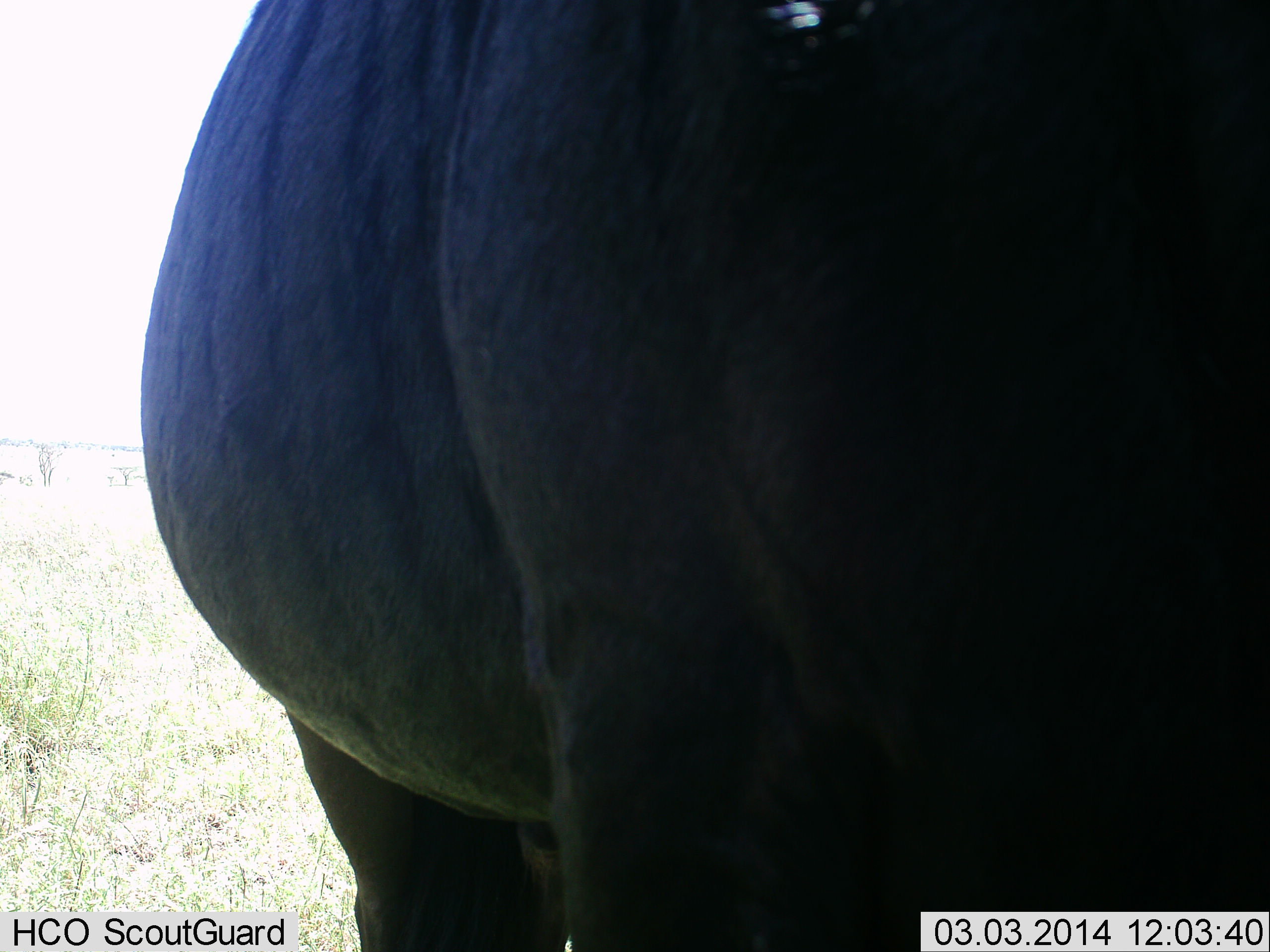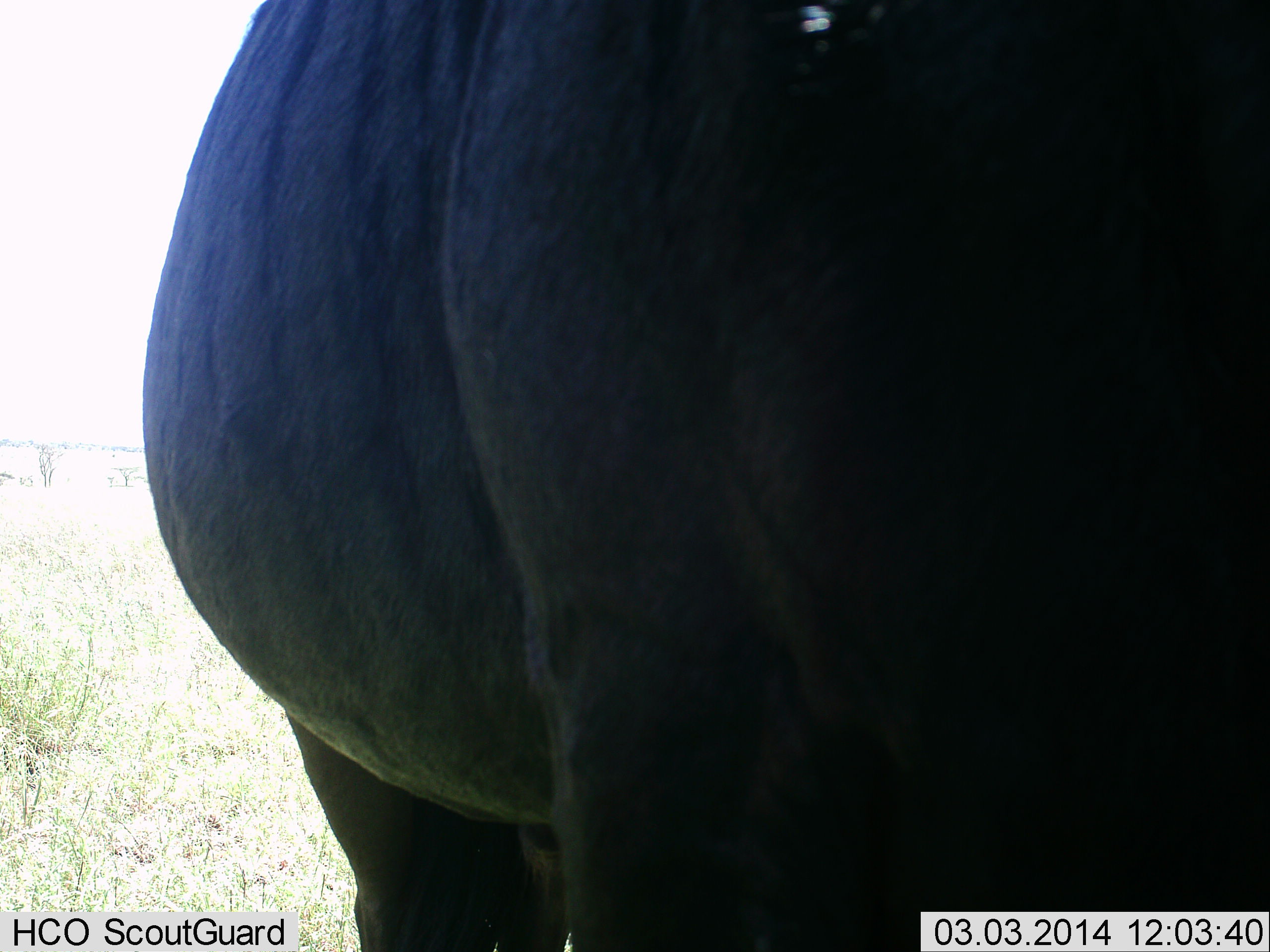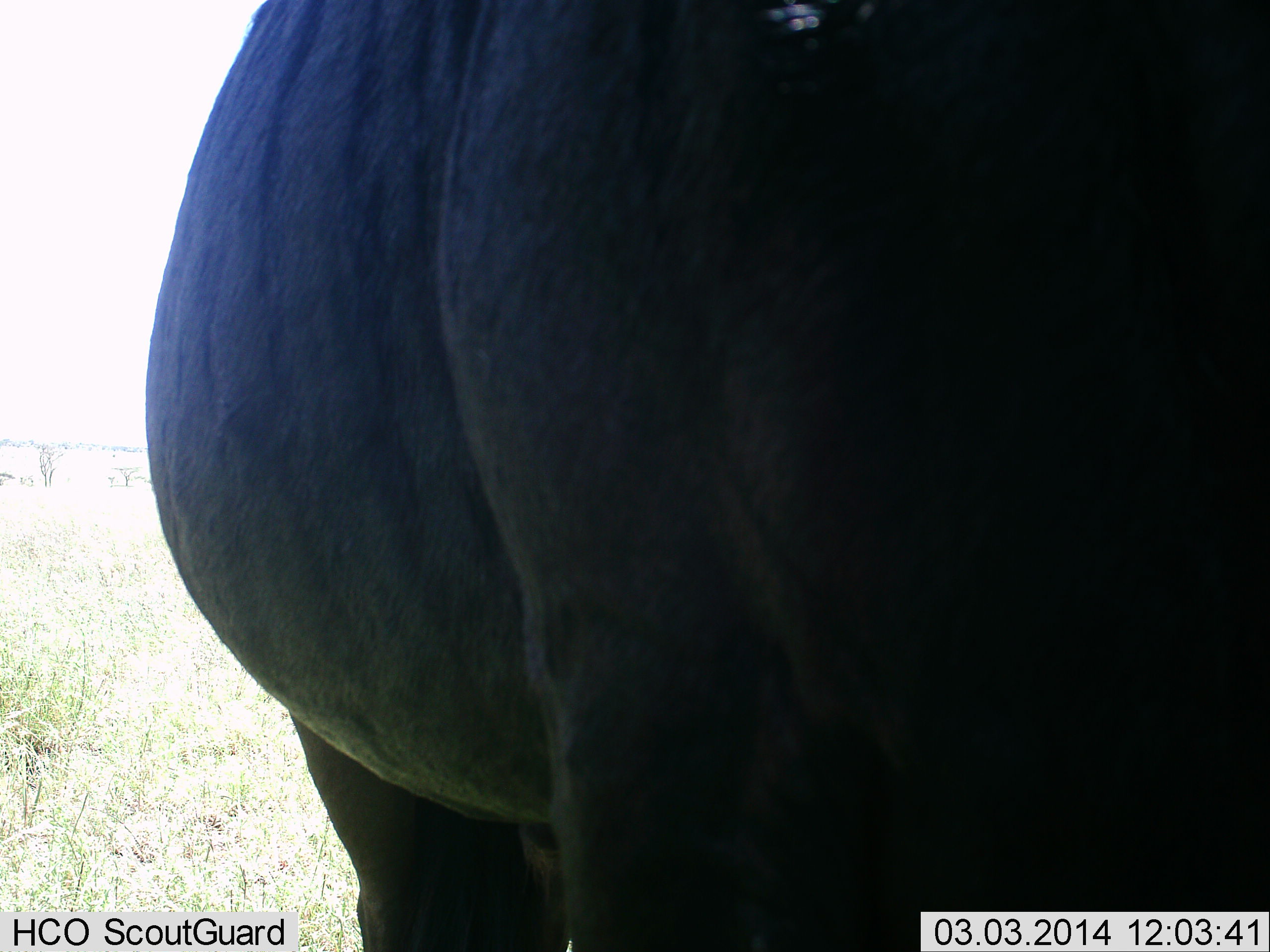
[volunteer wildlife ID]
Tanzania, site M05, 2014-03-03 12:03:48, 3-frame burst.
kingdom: Animalia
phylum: Chordata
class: Mammalia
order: Artiodactyla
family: Bovidae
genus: Connochaetes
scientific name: Connochaetes taurinus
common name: blue wildebeest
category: wildebeest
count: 1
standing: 100%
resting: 0%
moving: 0%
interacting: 0%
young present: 0%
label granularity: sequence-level